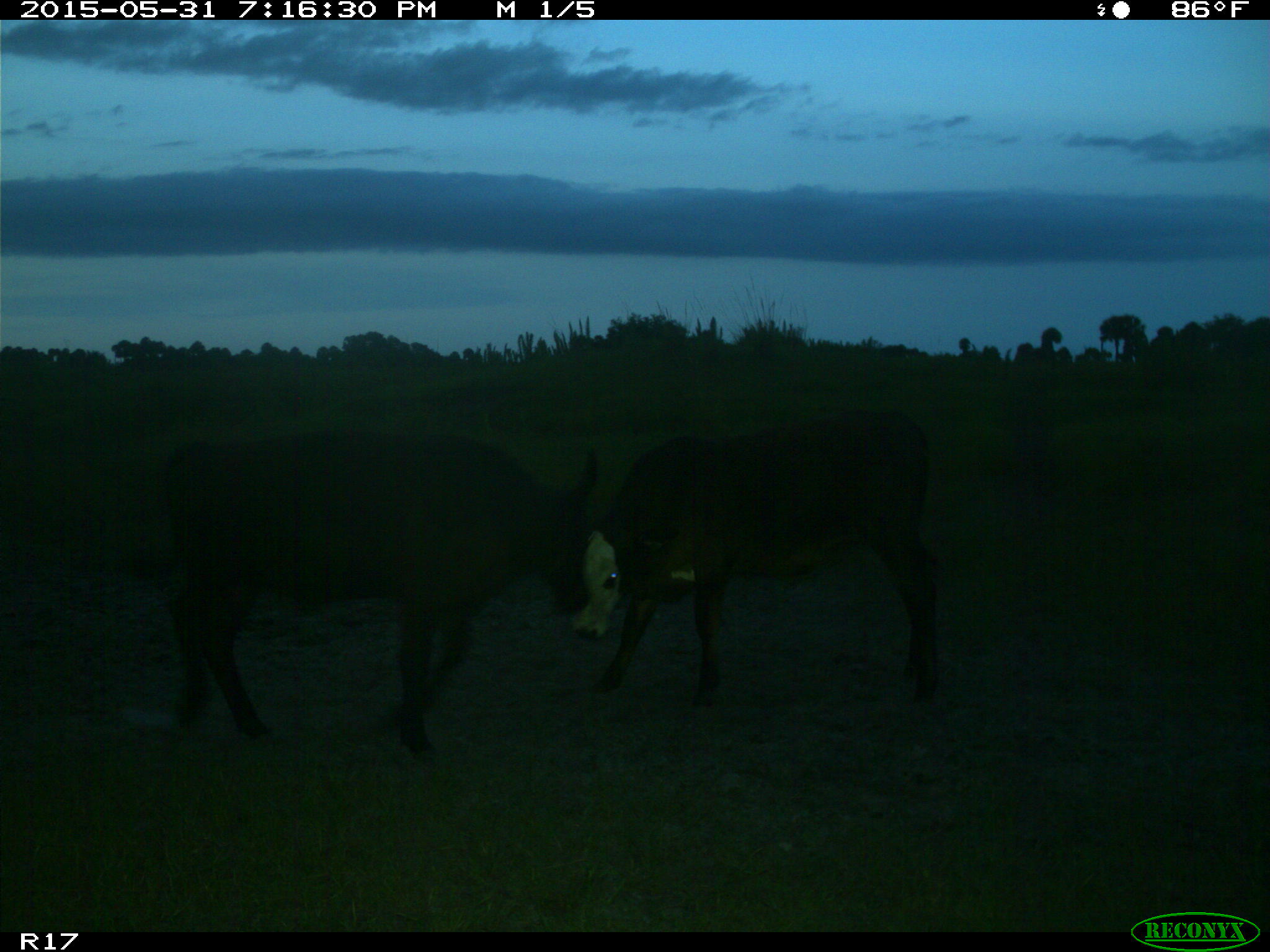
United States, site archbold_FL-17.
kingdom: Animalia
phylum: Chordata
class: Mammalia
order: Artiodactyla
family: Bovidae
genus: Bos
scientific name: Bos taurus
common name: domestic cow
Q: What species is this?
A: Bos taurus (domestic cow).